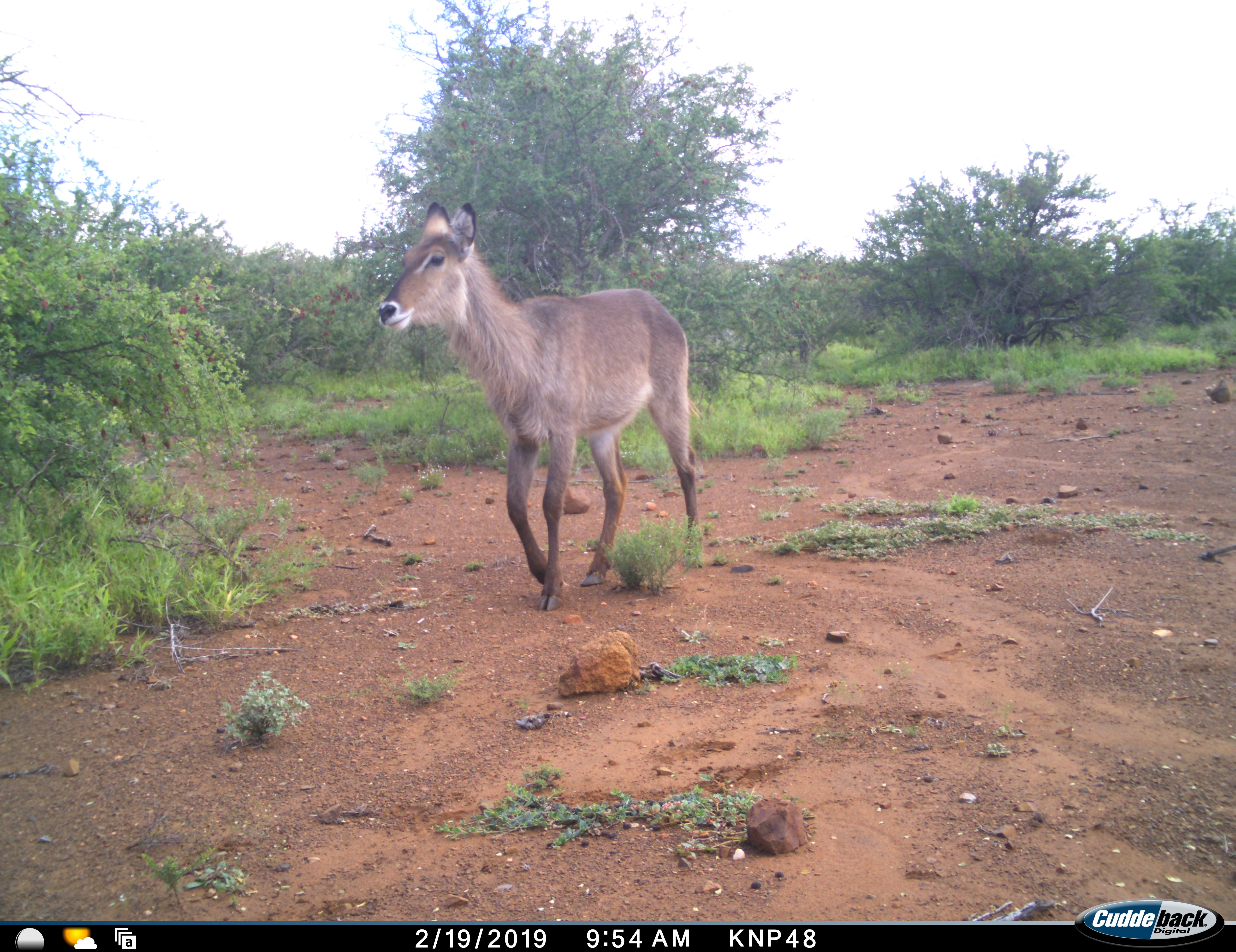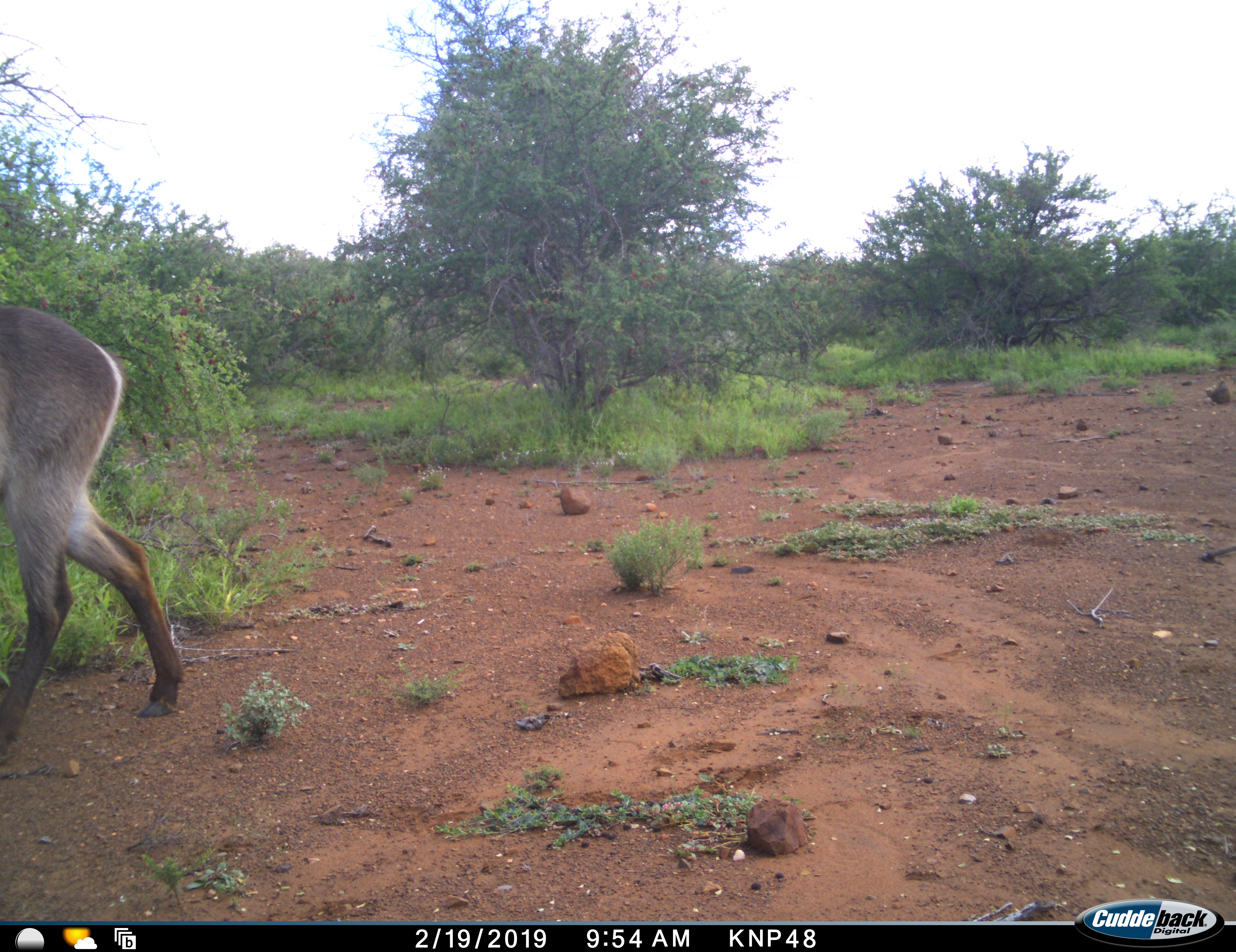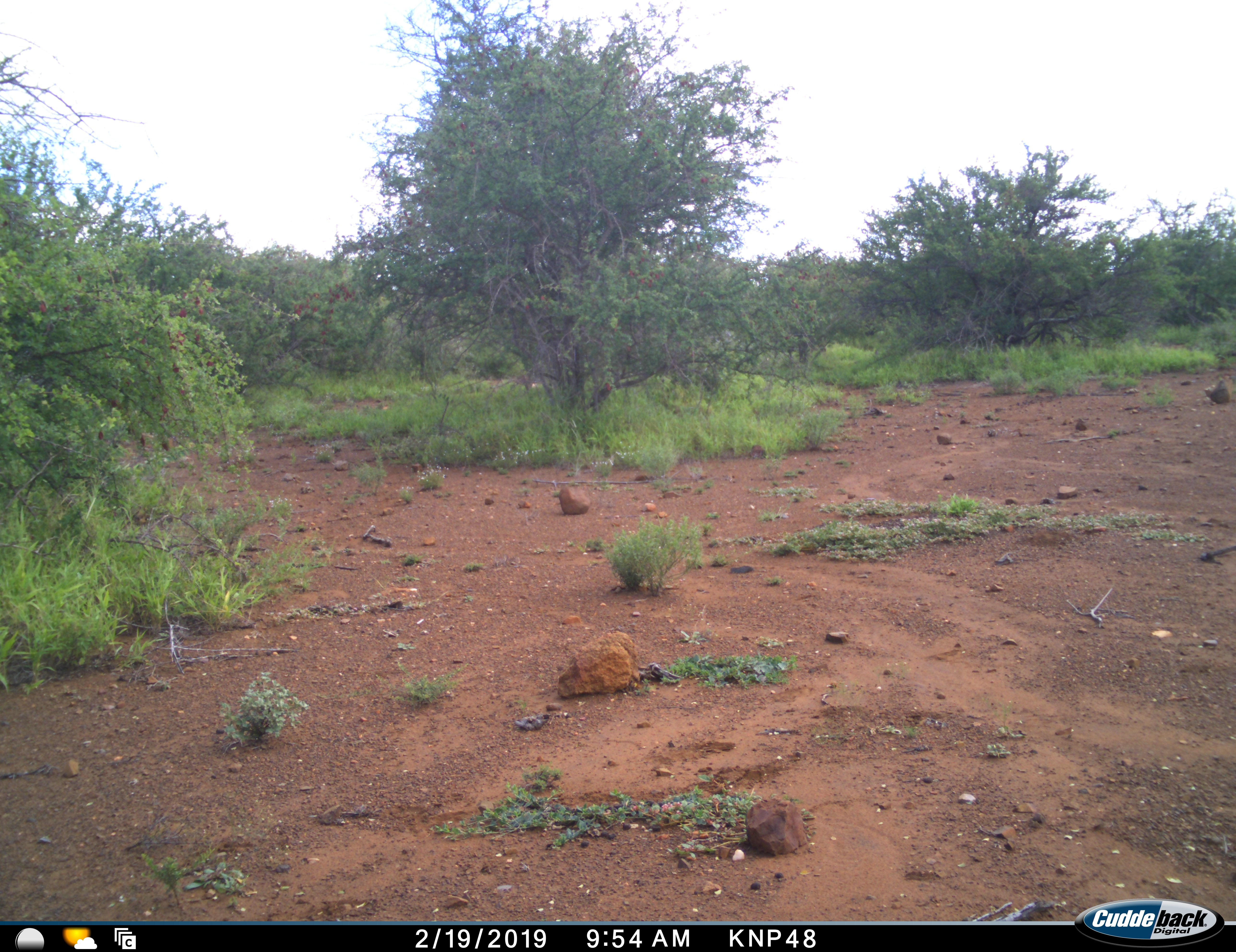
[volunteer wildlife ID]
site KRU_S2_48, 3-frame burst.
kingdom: Animalia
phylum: Chordata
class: Mammalia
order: Artiodactyla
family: Bovidae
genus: Kobus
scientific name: Kobus ellipsiprymnus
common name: waterbuck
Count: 1.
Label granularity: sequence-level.